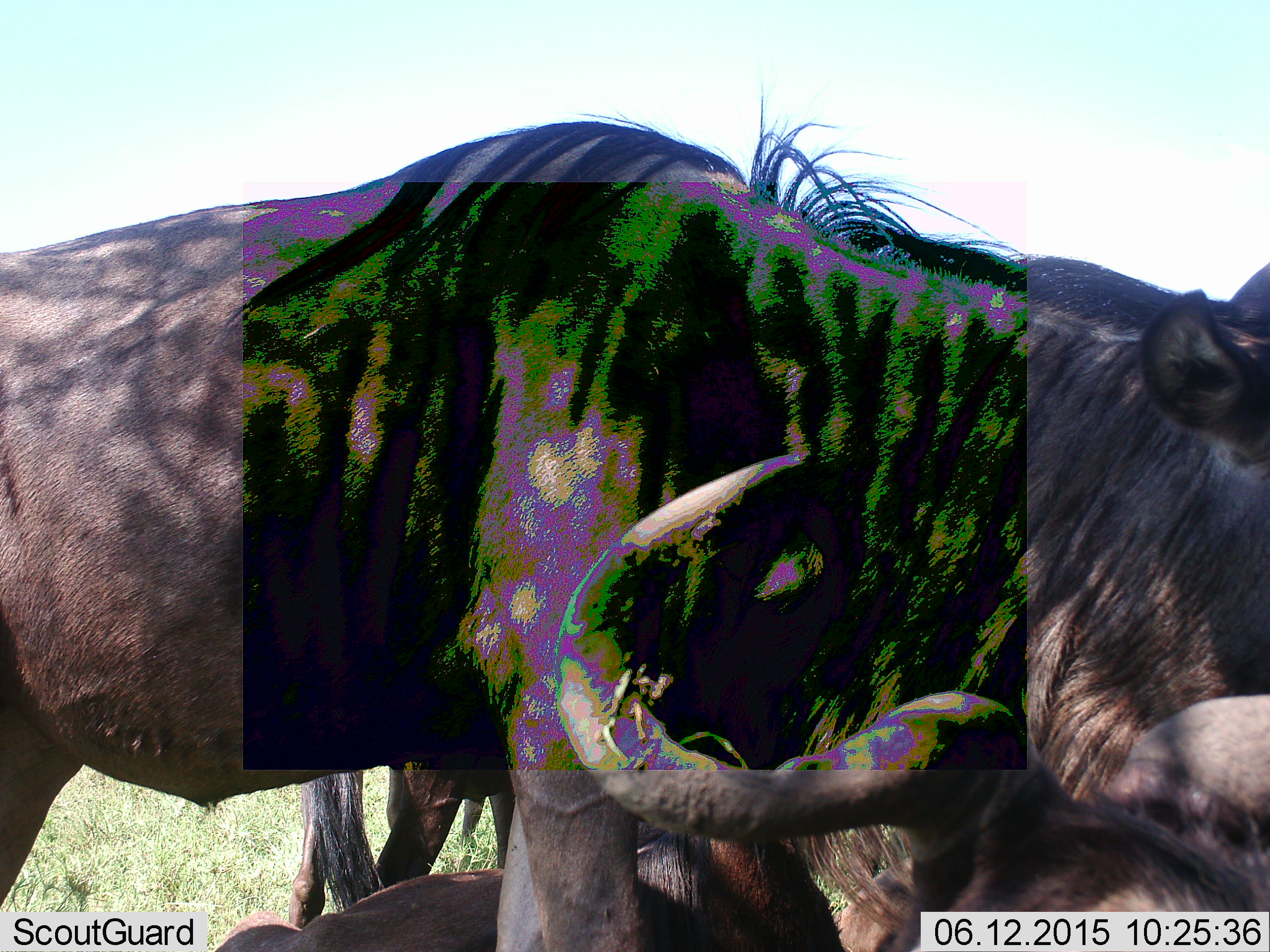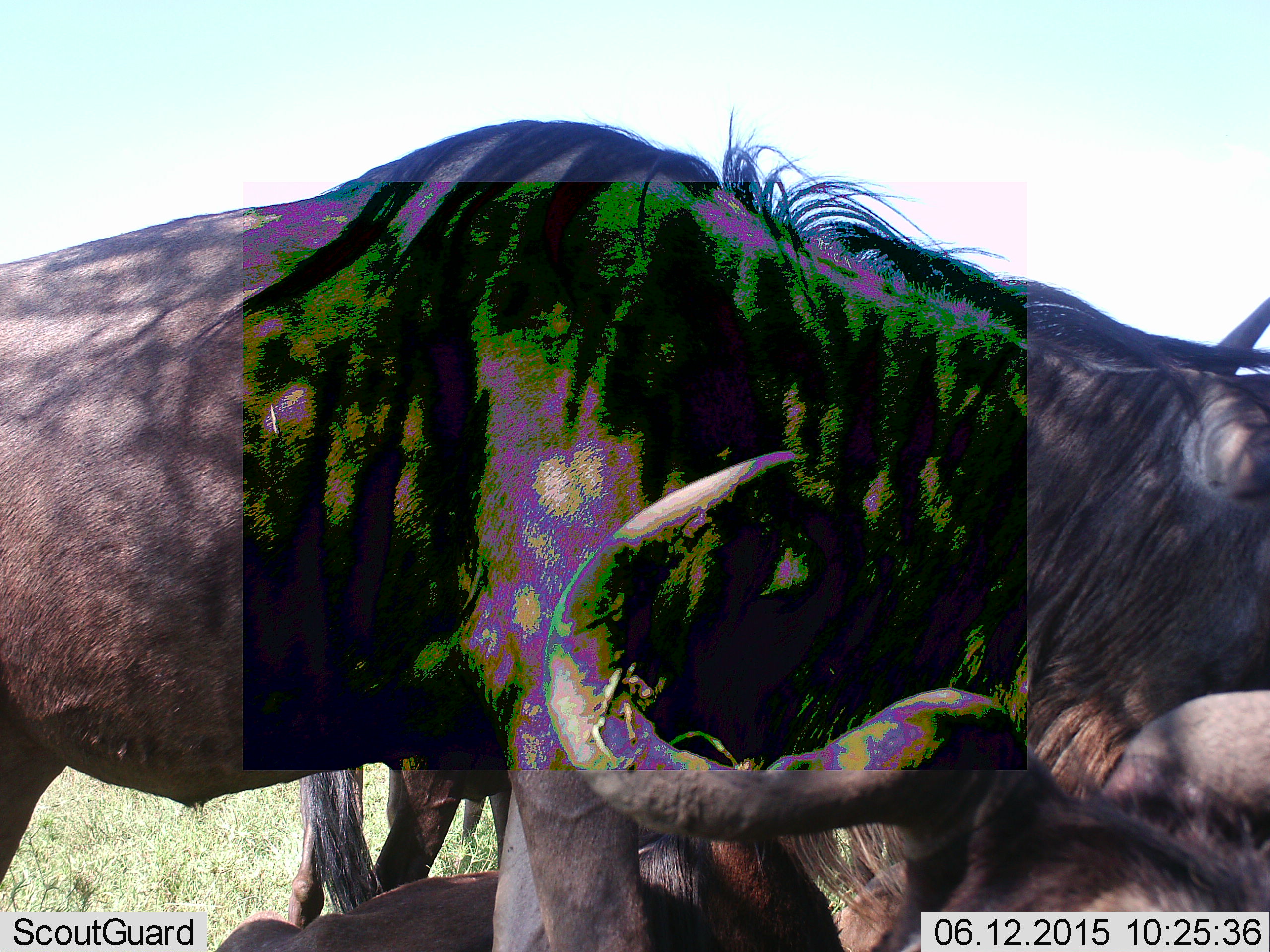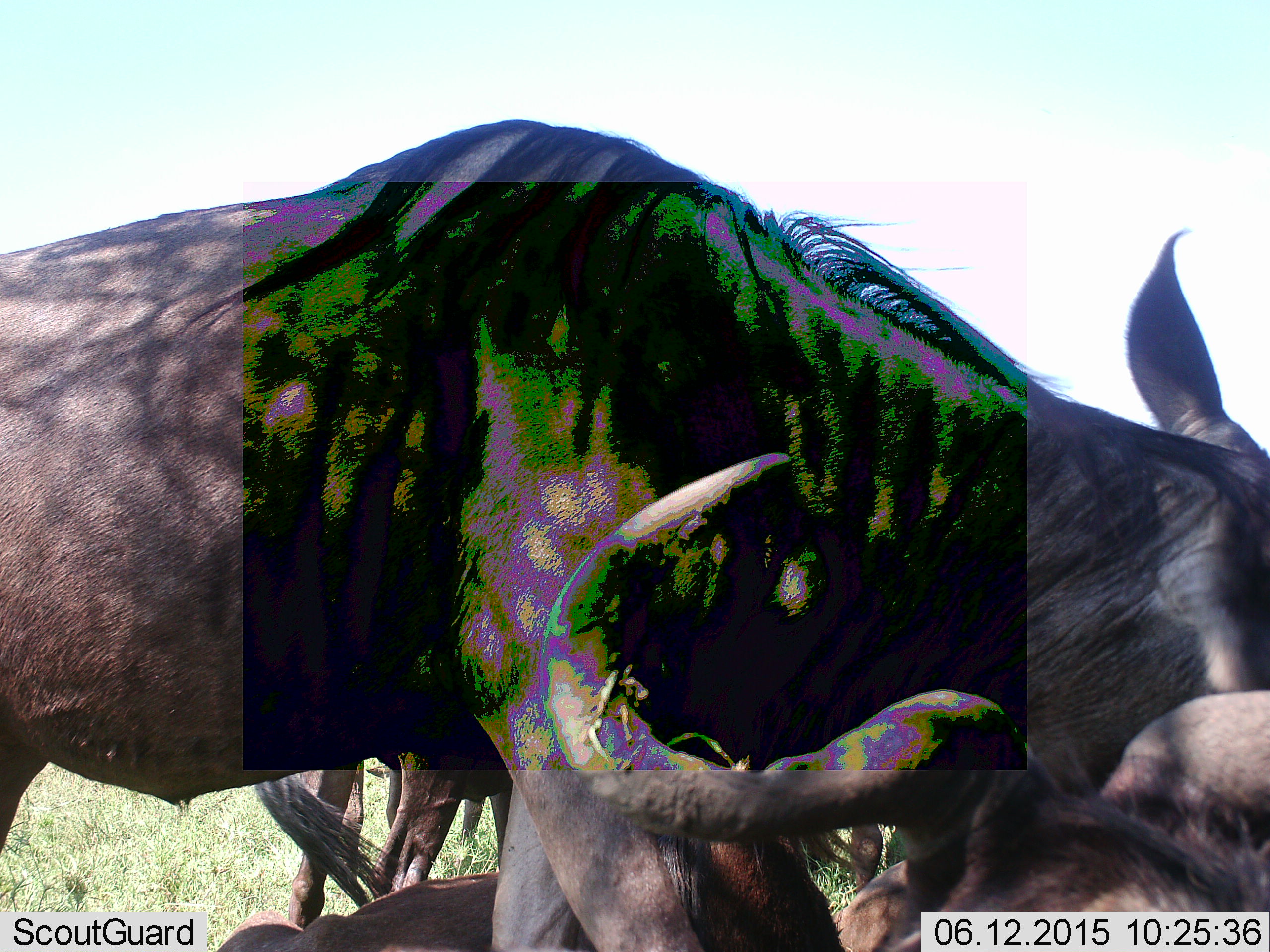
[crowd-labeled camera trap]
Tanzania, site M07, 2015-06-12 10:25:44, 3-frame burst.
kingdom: Animalia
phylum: Chordata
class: Mammalia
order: Artiodactyla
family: Bovidae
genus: Connochaetes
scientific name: Connochaetes taurinus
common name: blue wildebeest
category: wildebeest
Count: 3.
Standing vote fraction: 50%.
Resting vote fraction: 60%.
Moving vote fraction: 30%.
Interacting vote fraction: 10%.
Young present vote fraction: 20%.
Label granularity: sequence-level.